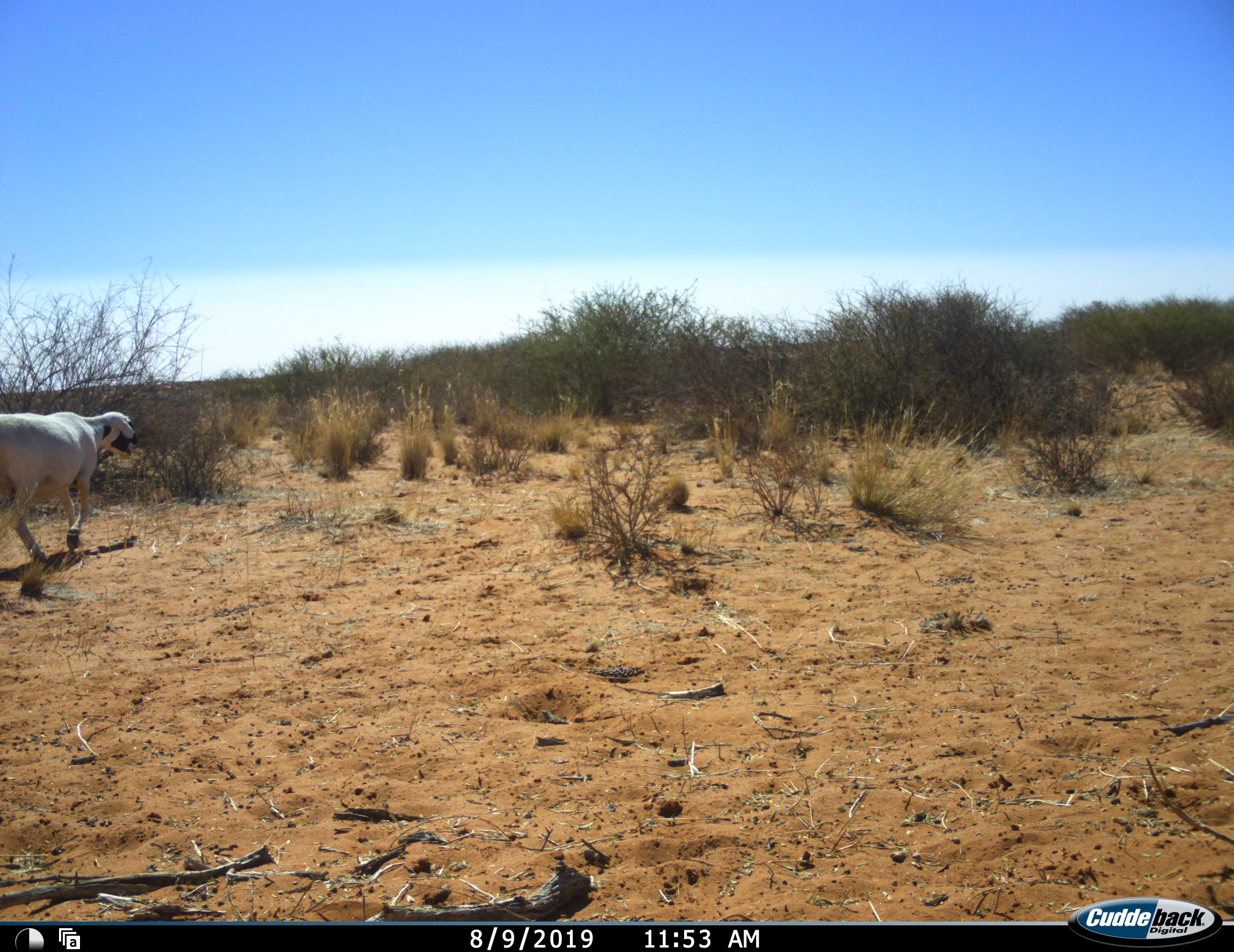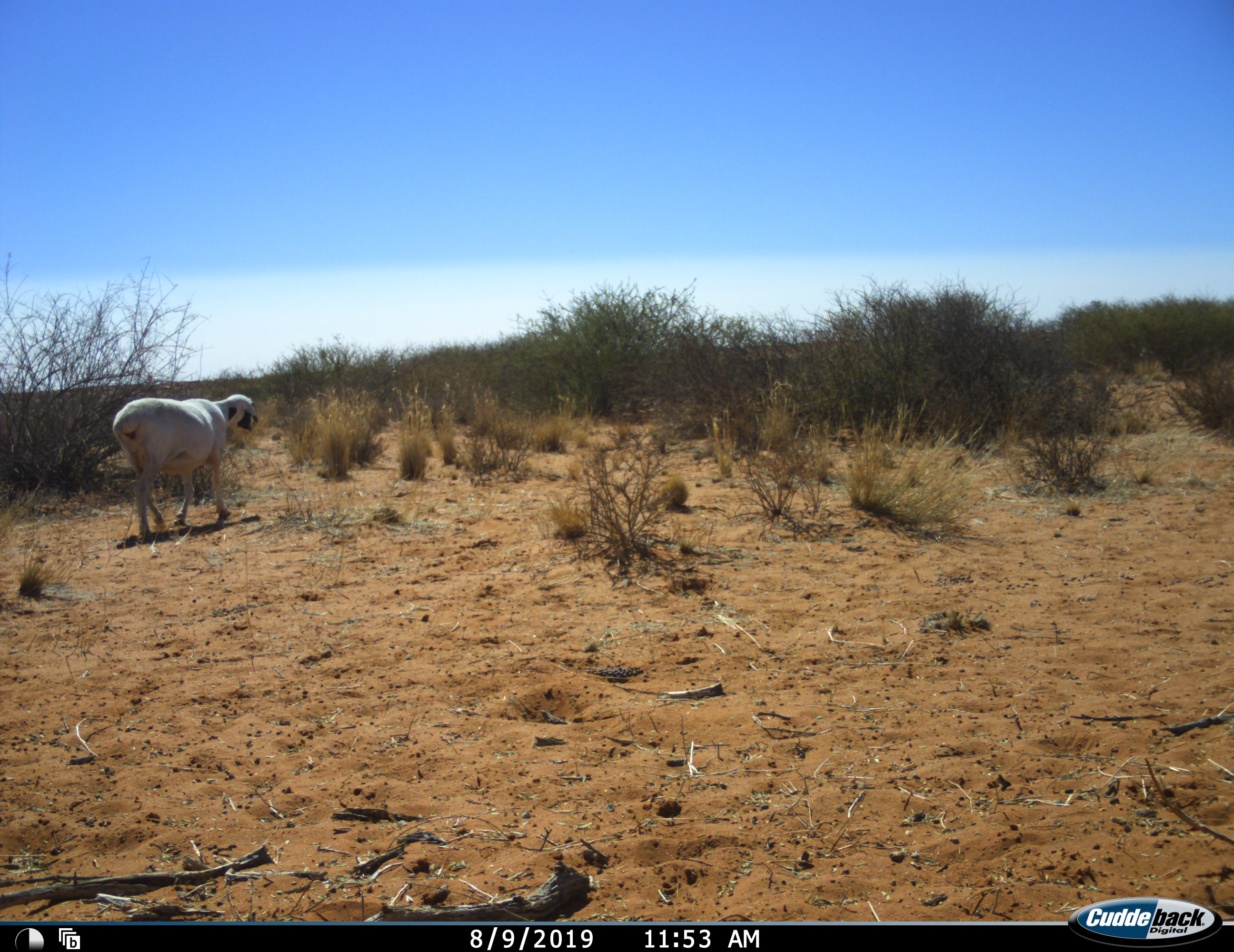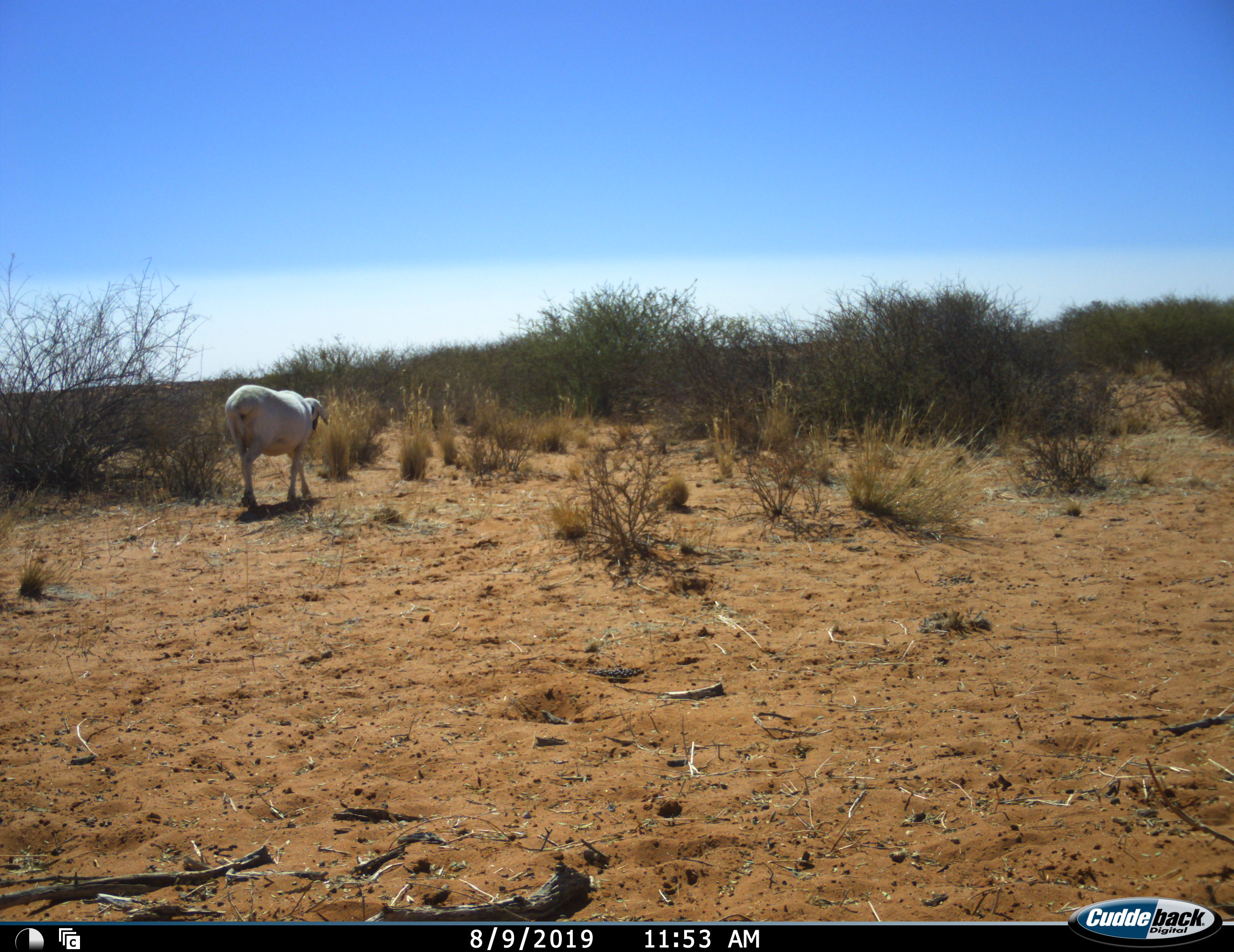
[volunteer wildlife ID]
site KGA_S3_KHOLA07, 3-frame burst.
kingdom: Animalia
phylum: Chordata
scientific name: Vertebrata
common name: domestic animal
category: domesticanimal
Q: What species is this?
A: Domesticanimal (domestic animal) (Vertebrata).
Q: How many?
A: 1.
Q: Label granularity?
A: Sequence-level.